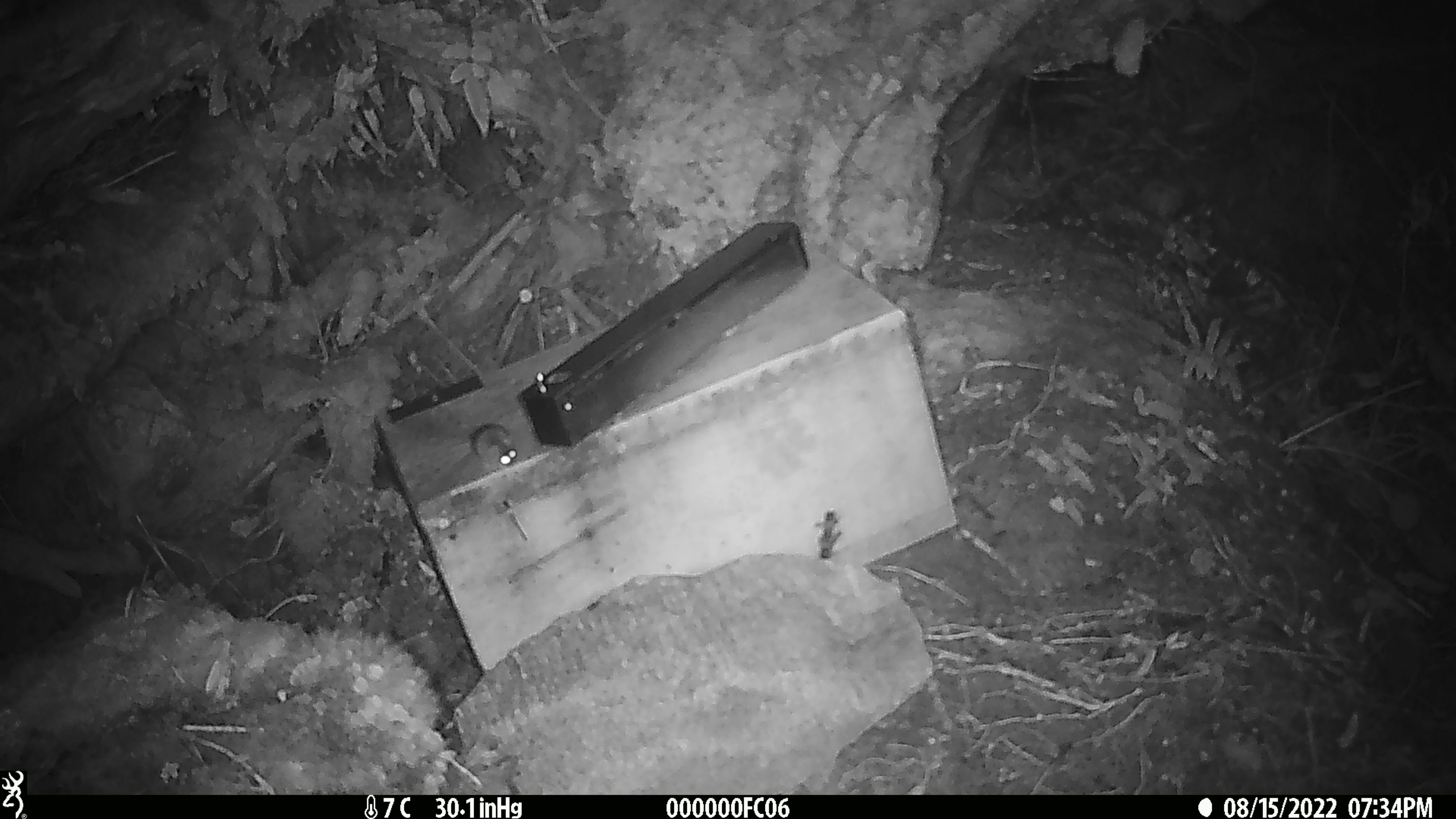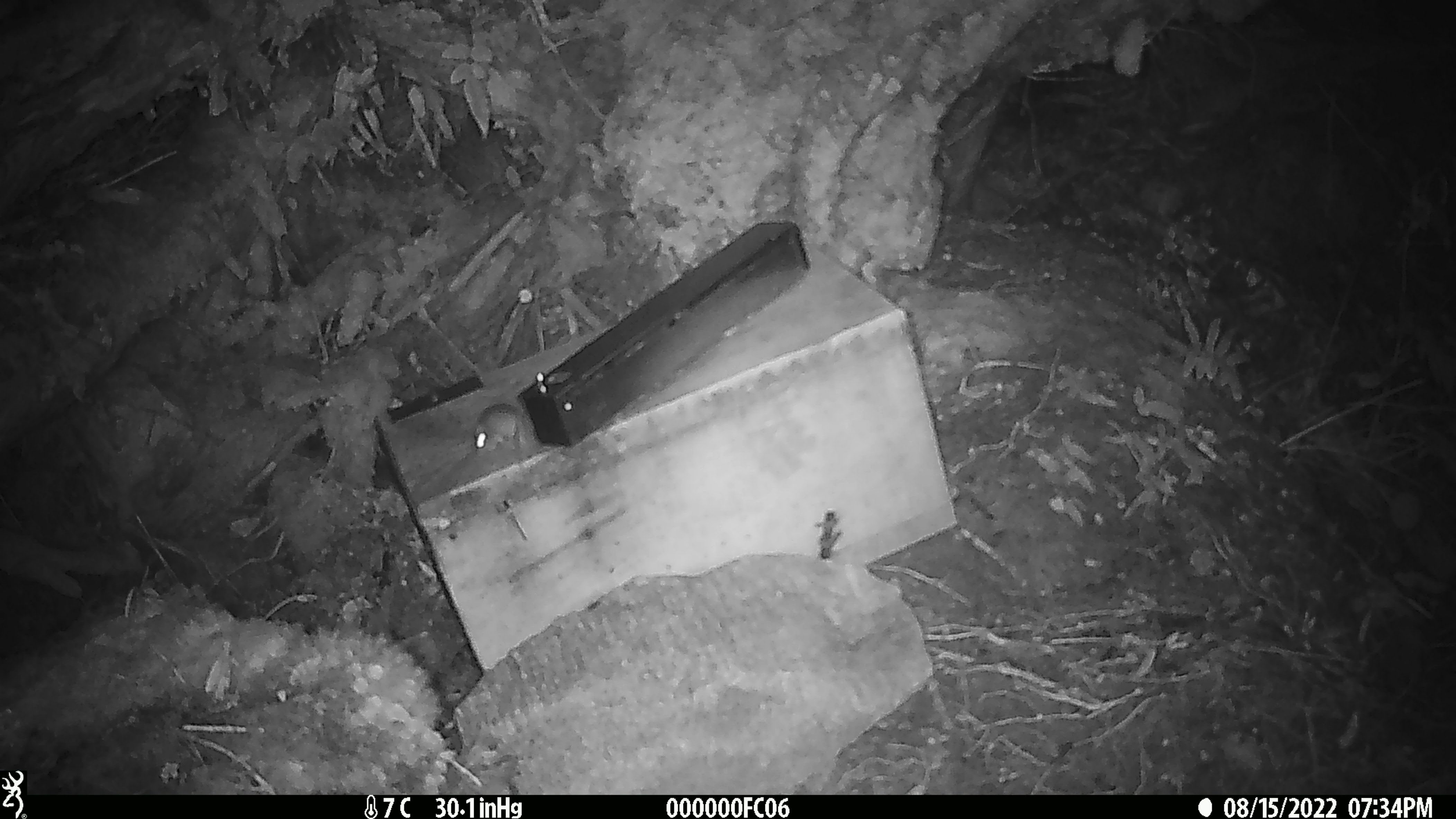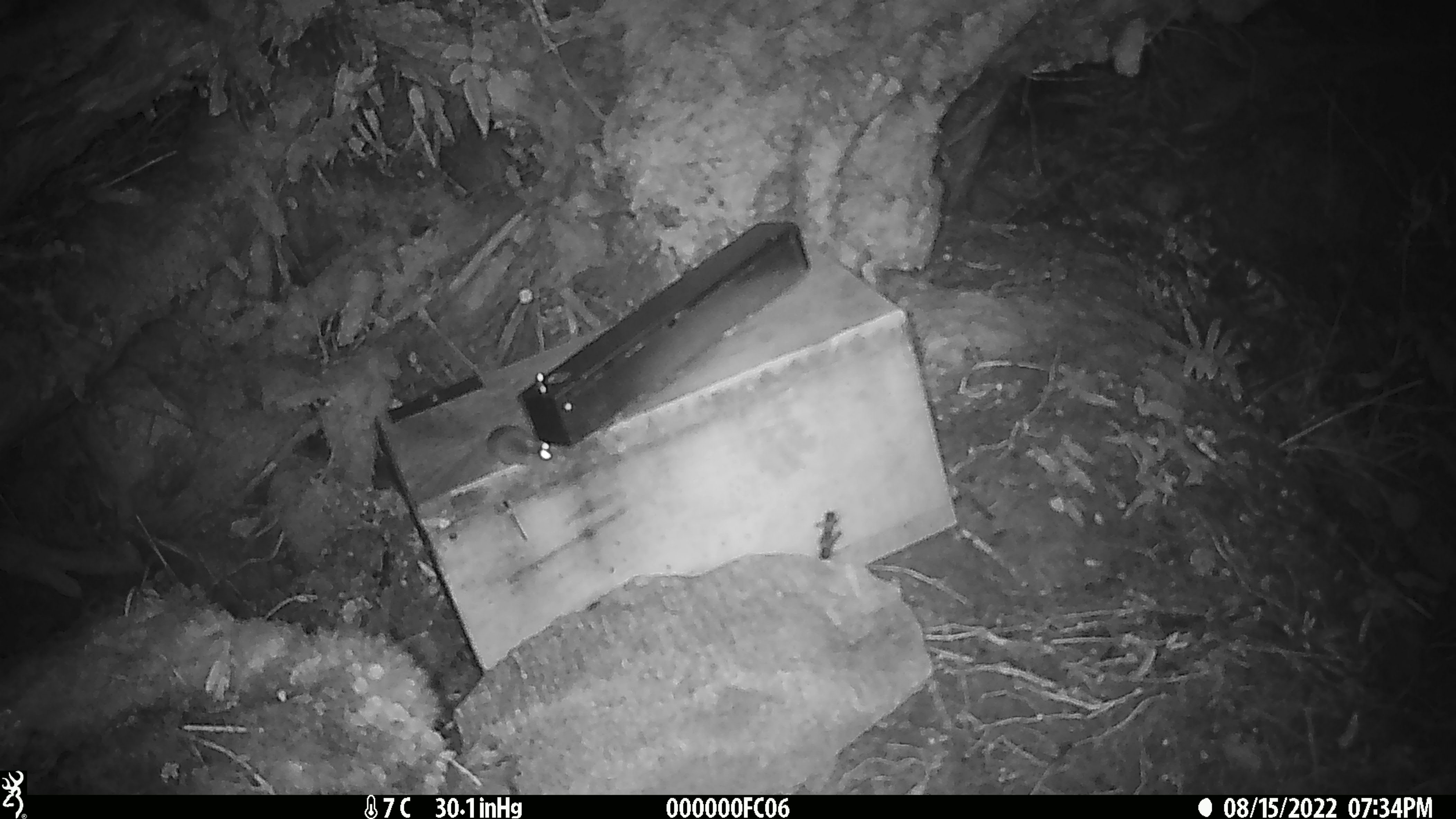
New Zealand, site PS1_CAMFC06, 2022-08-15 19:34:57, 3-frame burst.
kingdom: Animalia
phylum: Chordata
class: Mammalia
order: Rodentia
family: Muridae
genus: Mus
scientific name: Mus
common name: mouse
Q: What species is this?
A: Mouse (Mus).